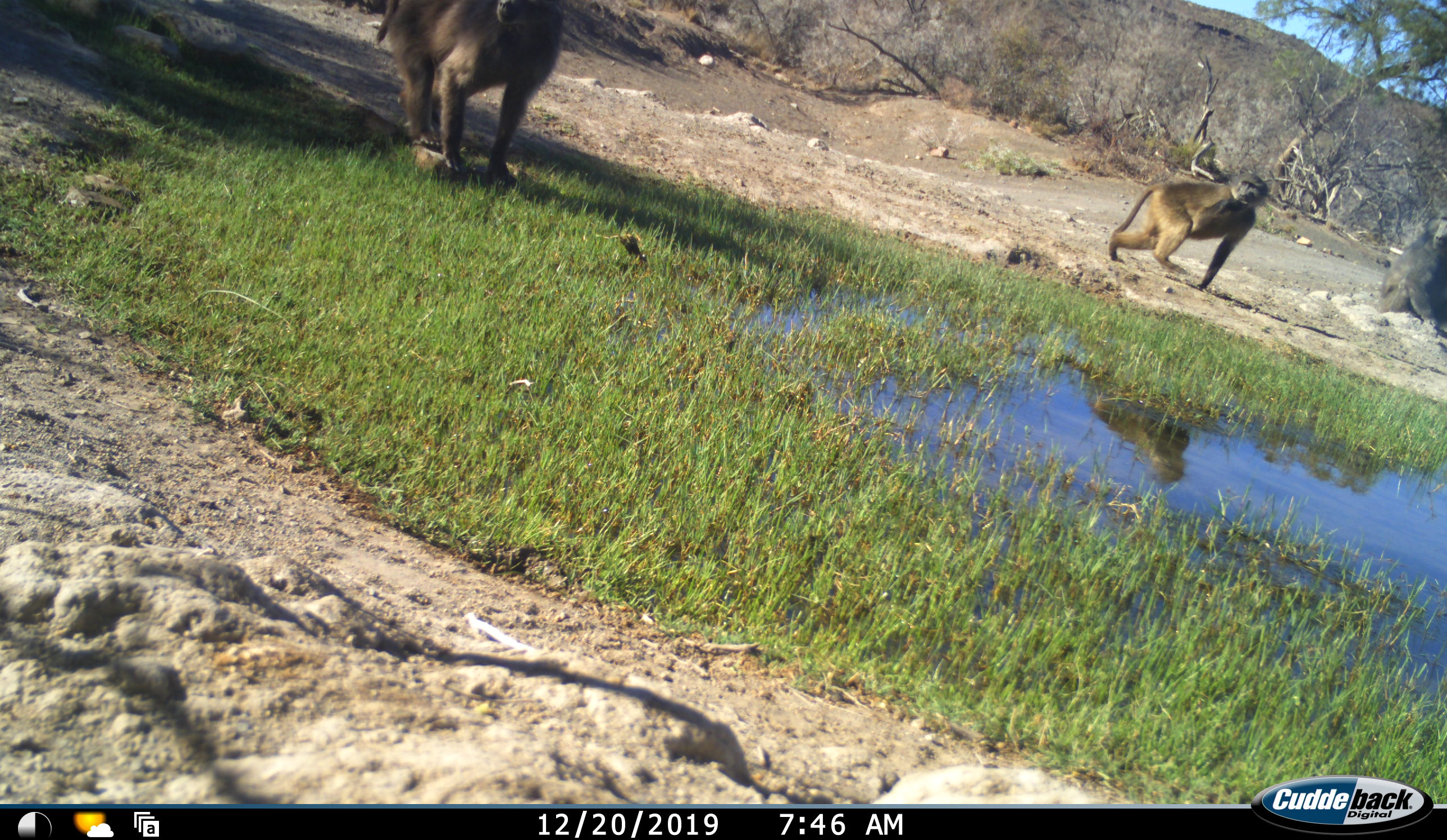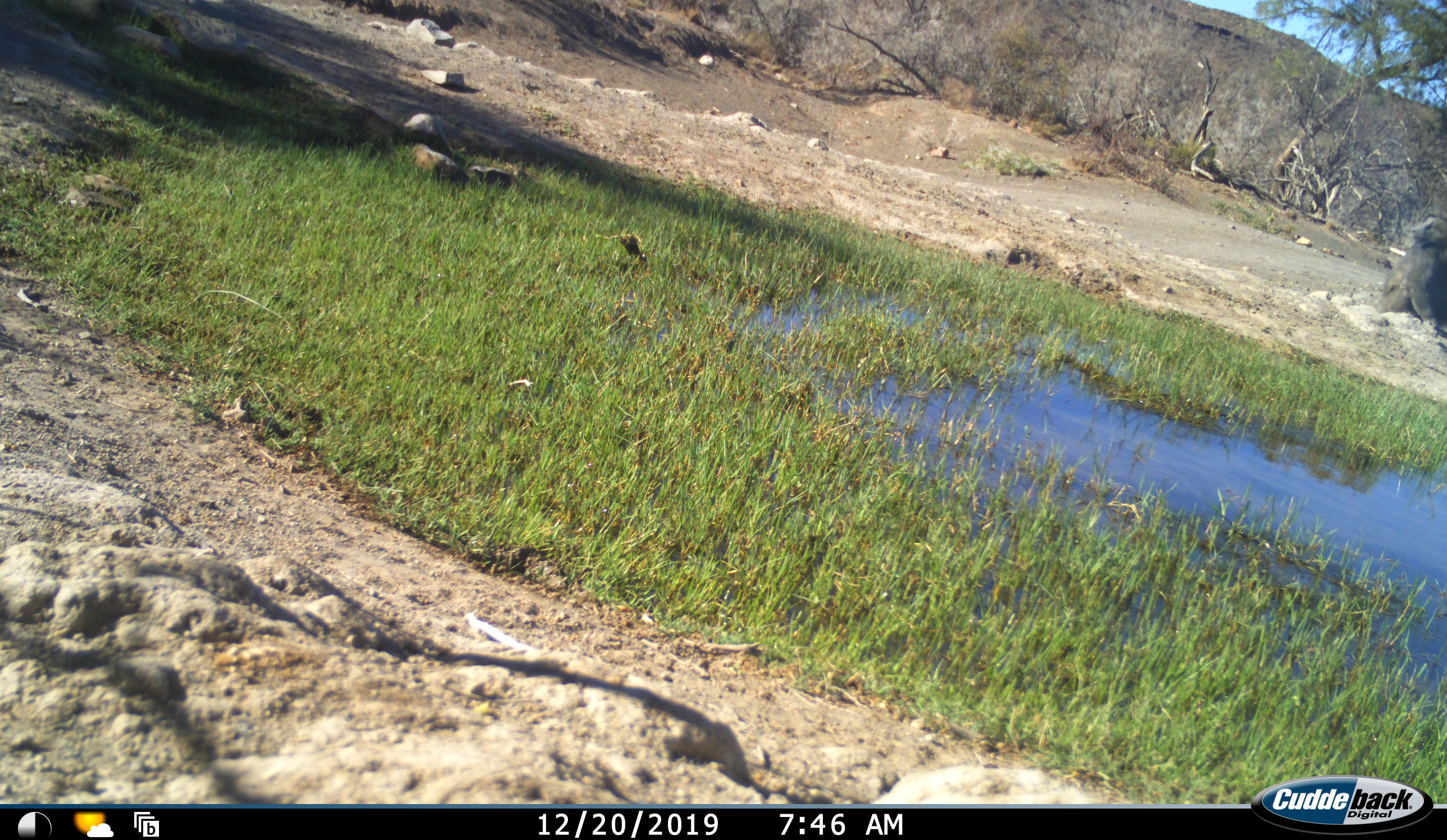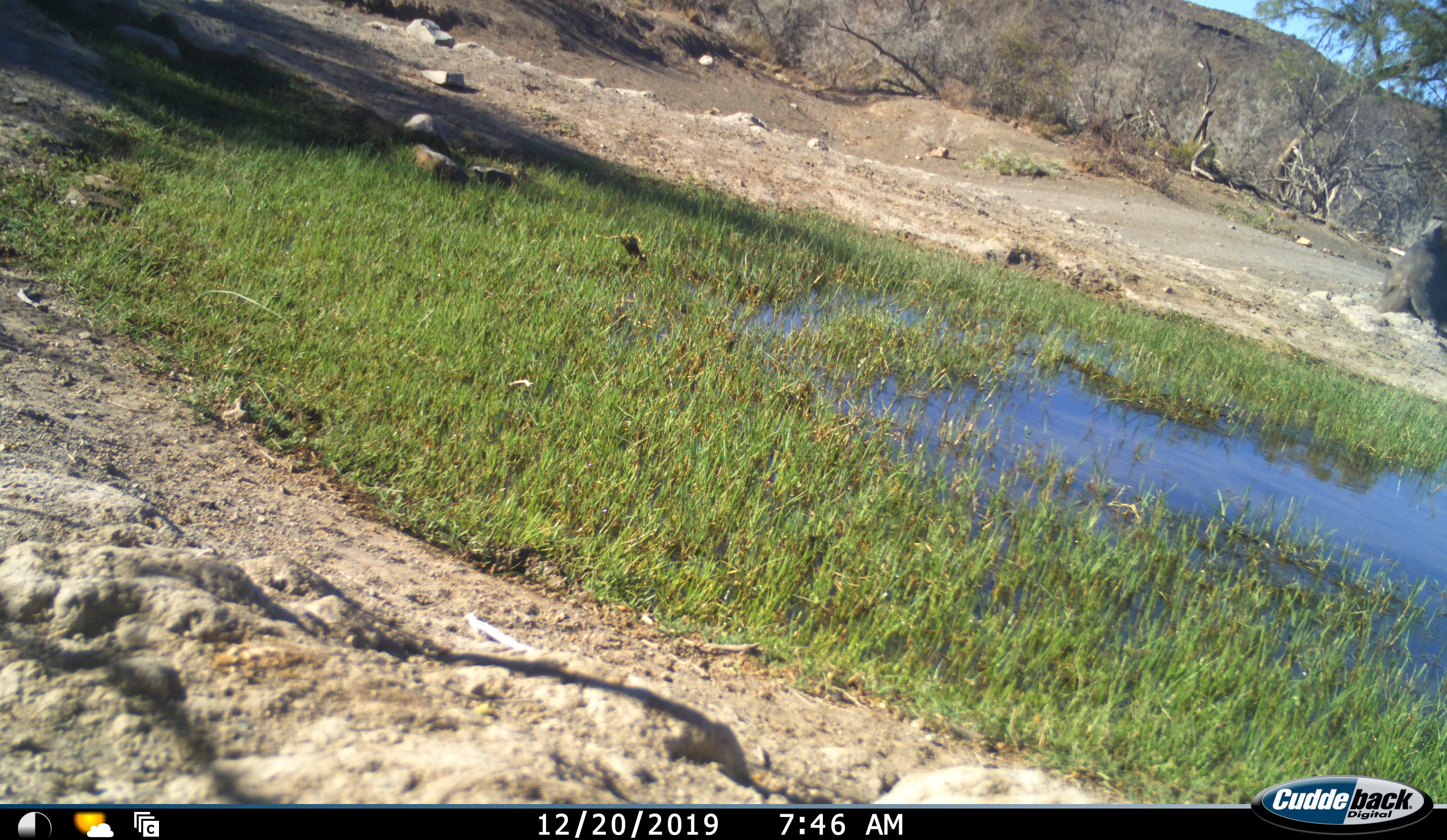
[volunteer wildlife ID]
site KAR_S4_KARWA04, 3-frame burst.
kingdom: Animalia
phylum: Chordata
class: Mammalia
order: Primates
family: Cercopithecidae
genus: Papio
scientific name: Papio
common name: baboon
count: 3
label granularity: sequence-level